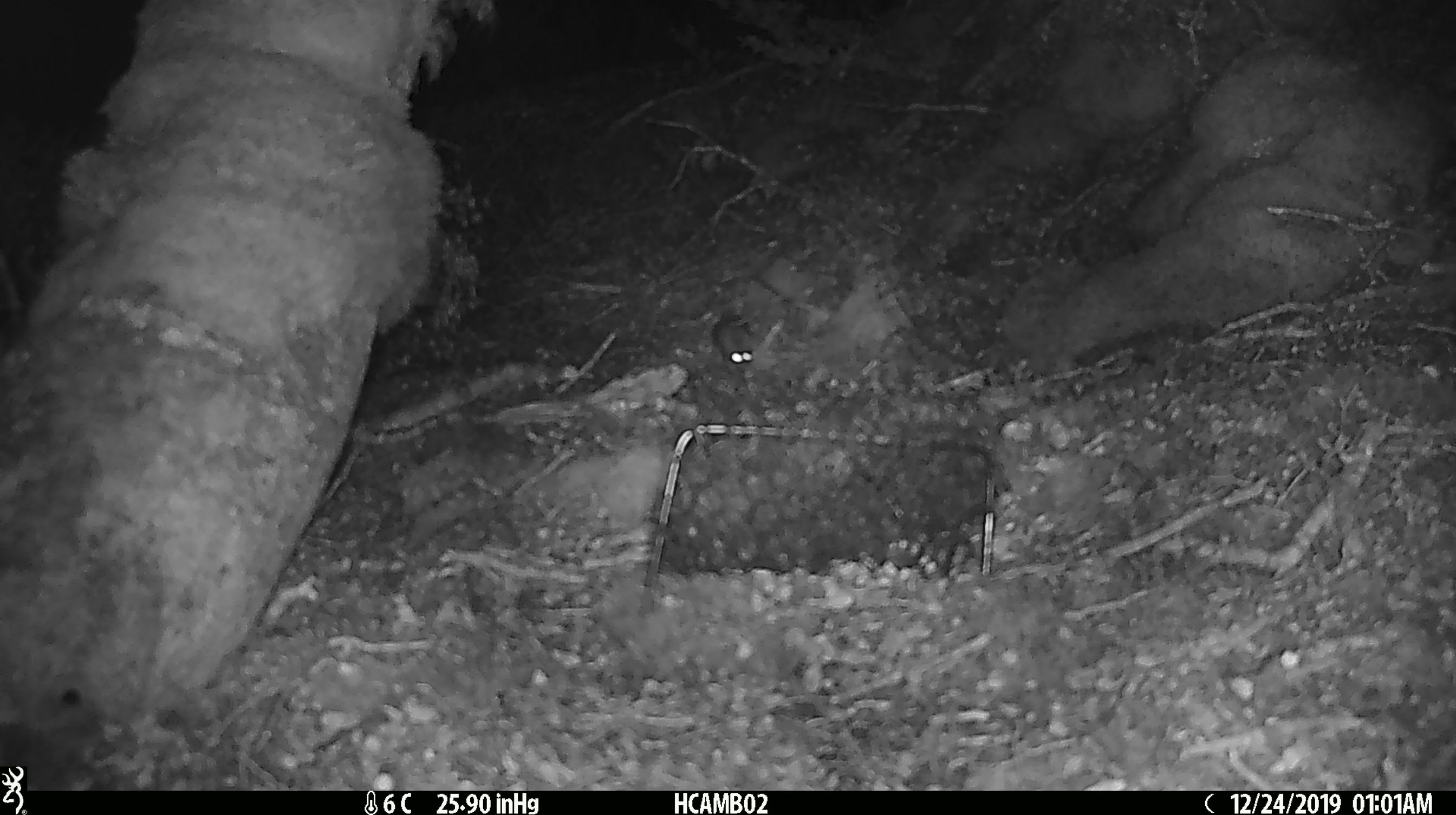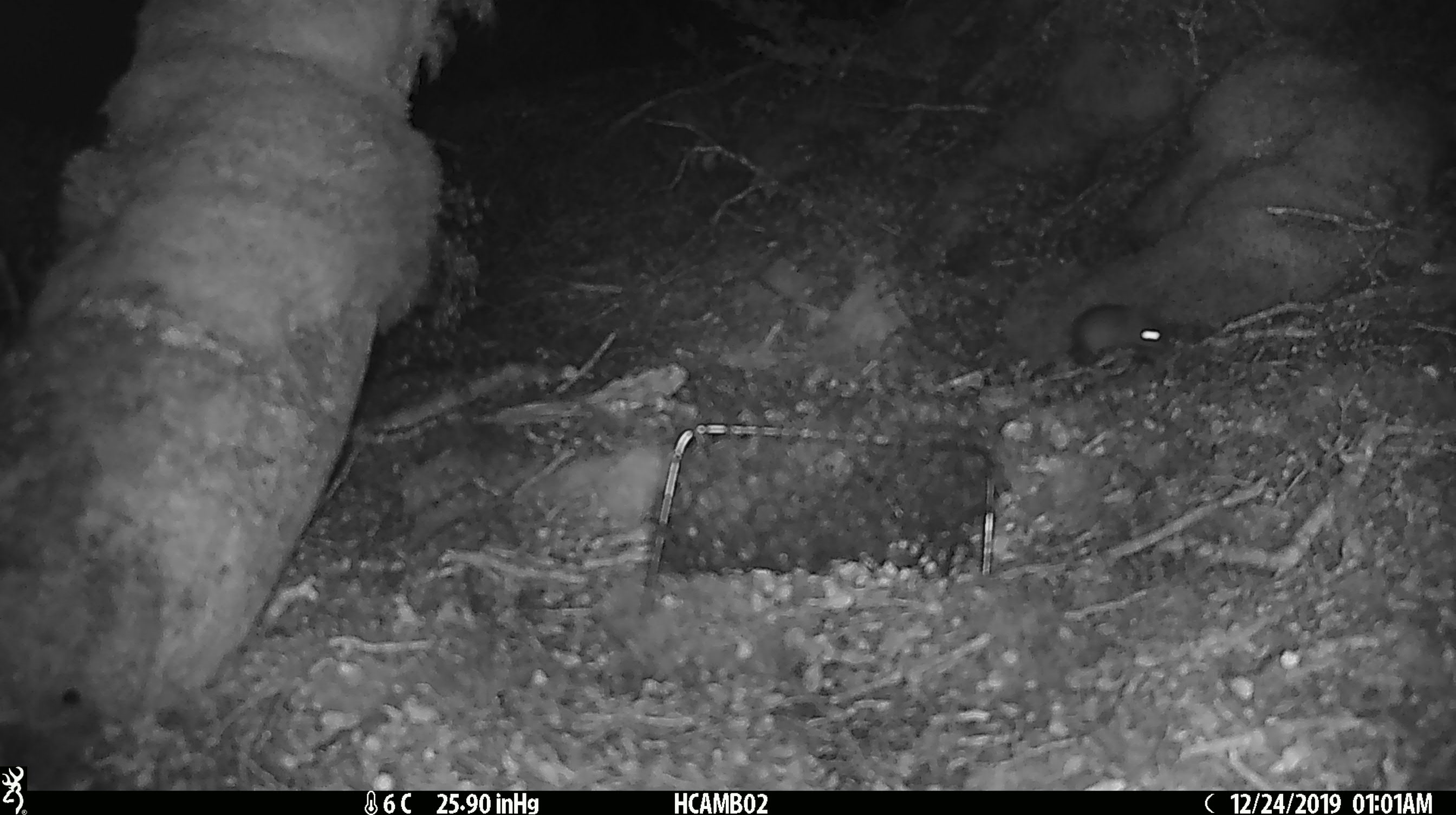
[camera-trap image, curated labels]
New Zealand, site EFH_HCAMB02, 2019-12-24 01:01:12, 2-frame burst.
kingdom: Animalia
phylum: Chordata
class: Mammalia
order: Rodentia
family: Muridae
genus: Mus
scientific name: Mus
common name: mouse